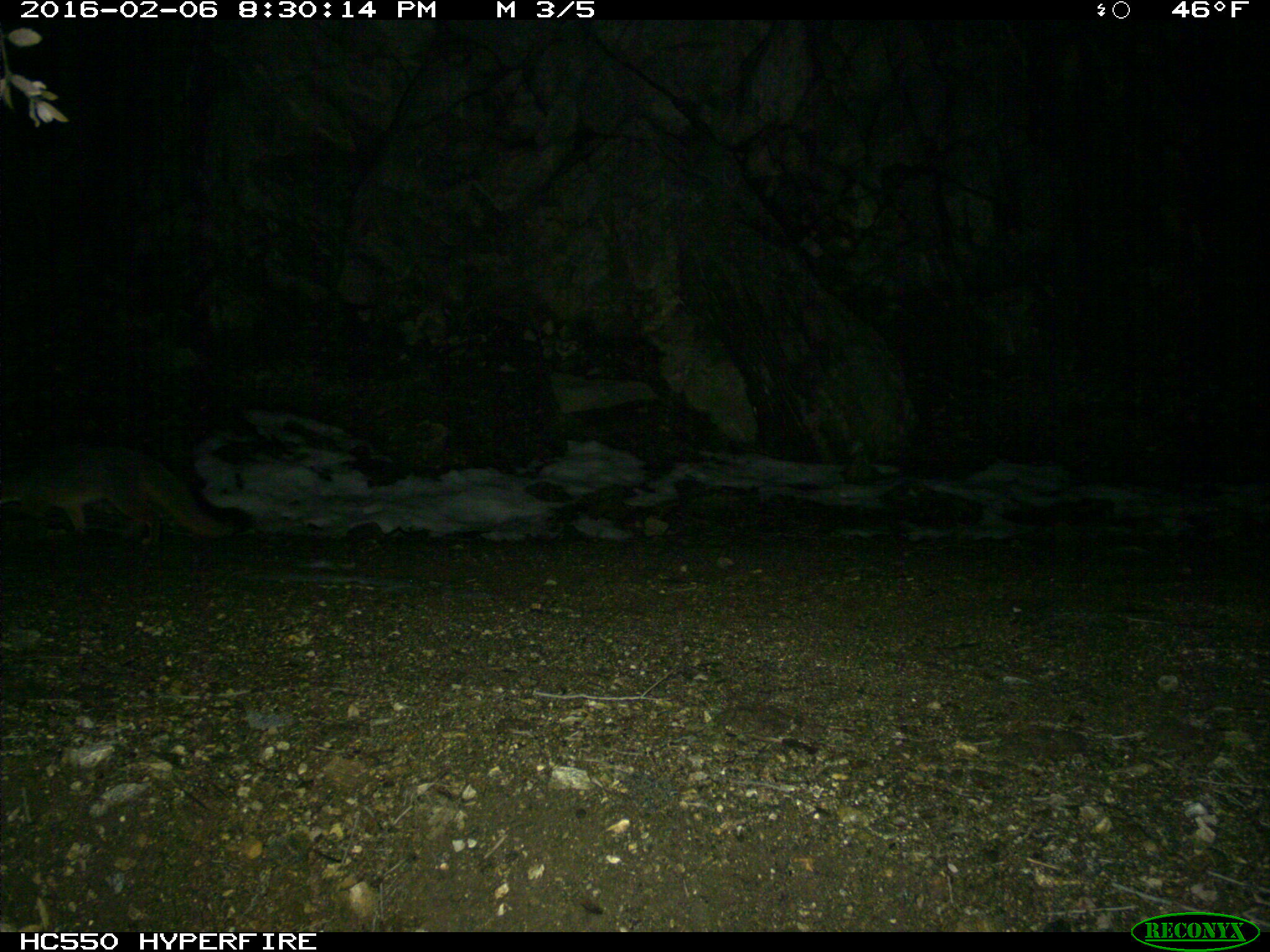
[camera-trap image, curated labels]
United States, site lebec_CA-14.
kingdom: Animalia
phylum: Chordata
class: Mammalia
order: Carnivora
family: Canidae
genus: Urocyon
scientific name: Urocyon cinereoargenteus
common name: gray fox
Urocyon cinereoargenteus (gray fox).